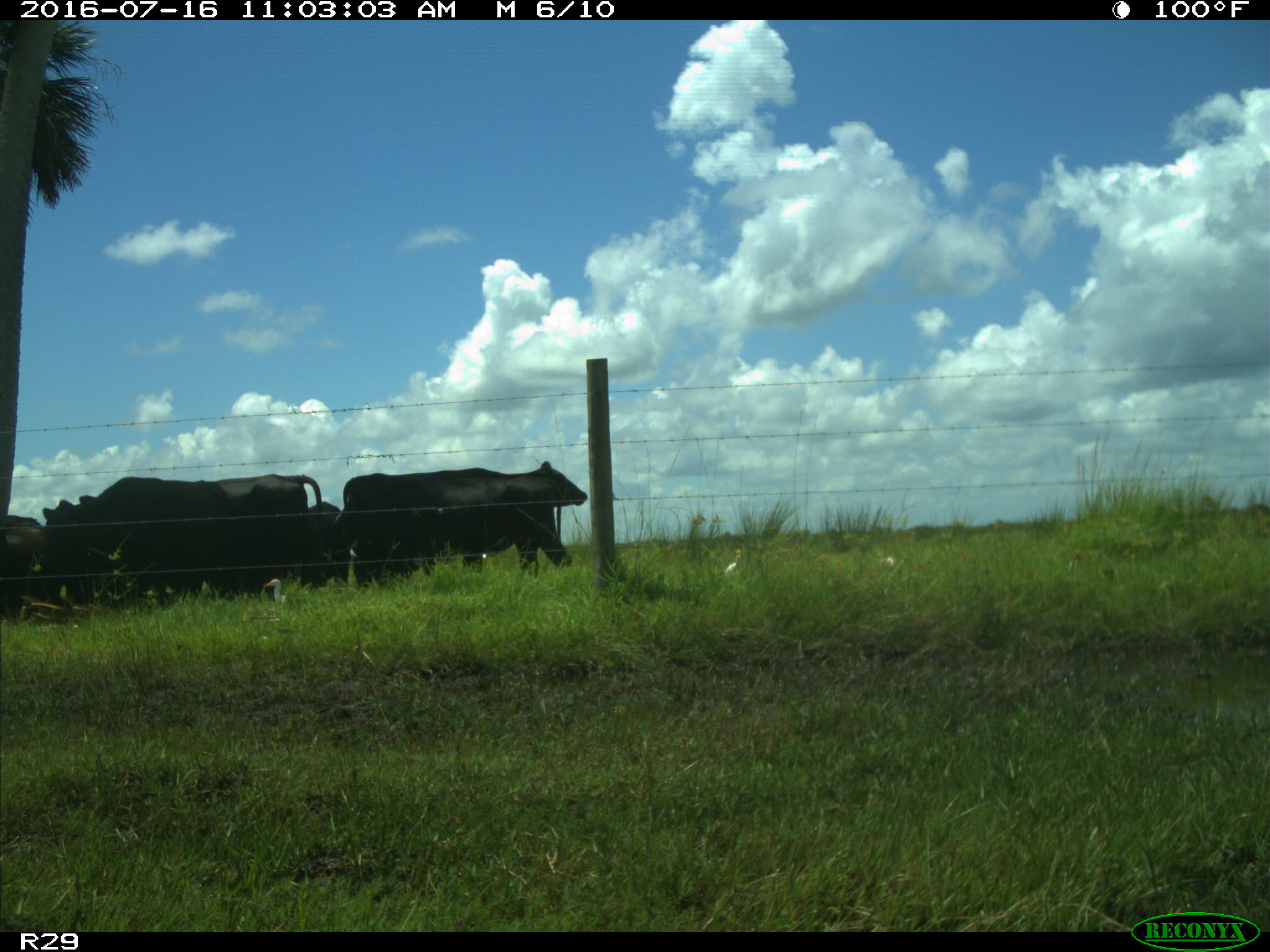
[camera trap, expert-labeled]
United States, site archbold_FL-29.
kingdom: Animalia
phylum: Chordata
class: Mammalia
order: Artiodactyla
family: Bovidae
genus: Bos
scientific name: Bos taurus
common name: domestic cow